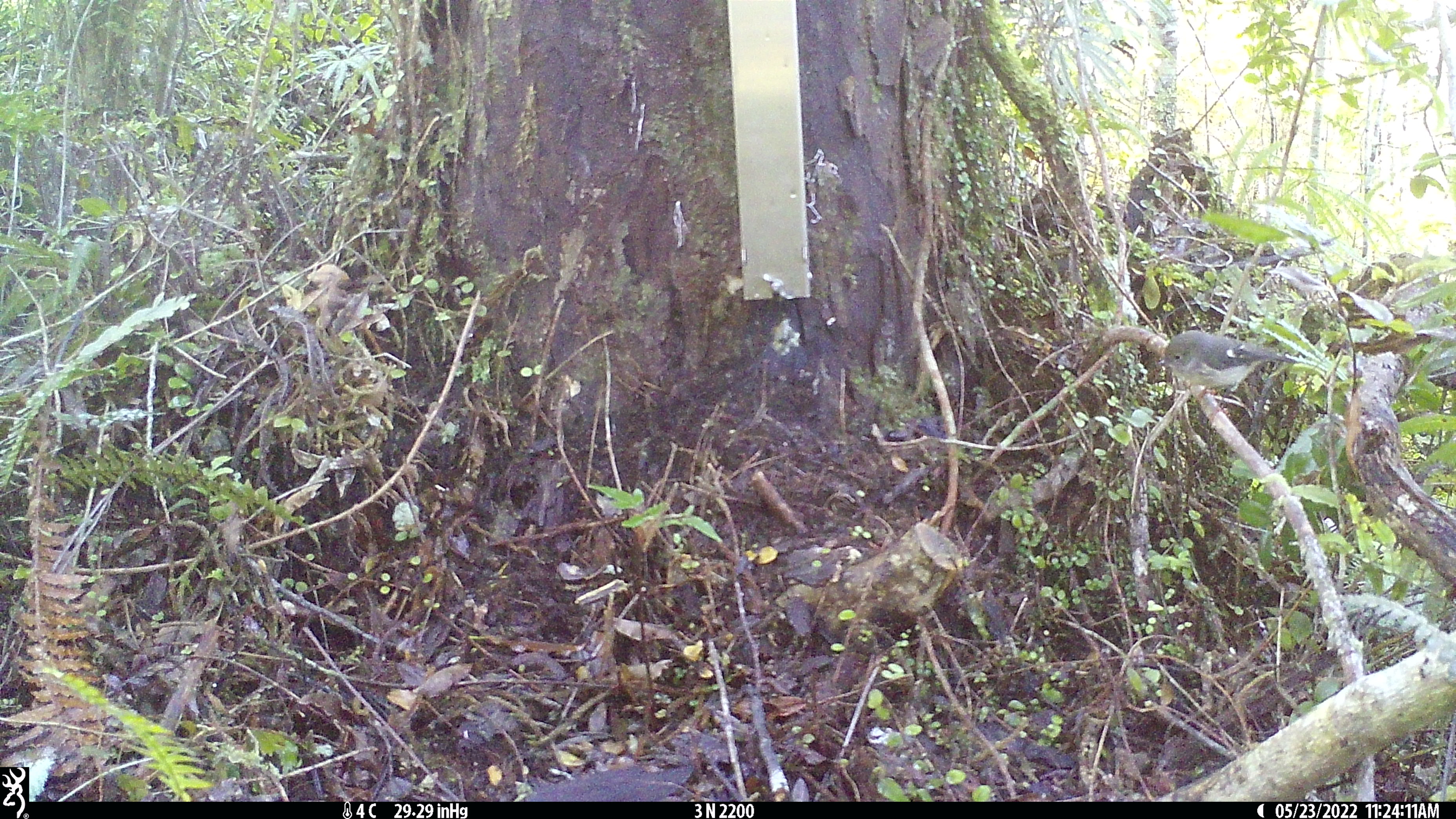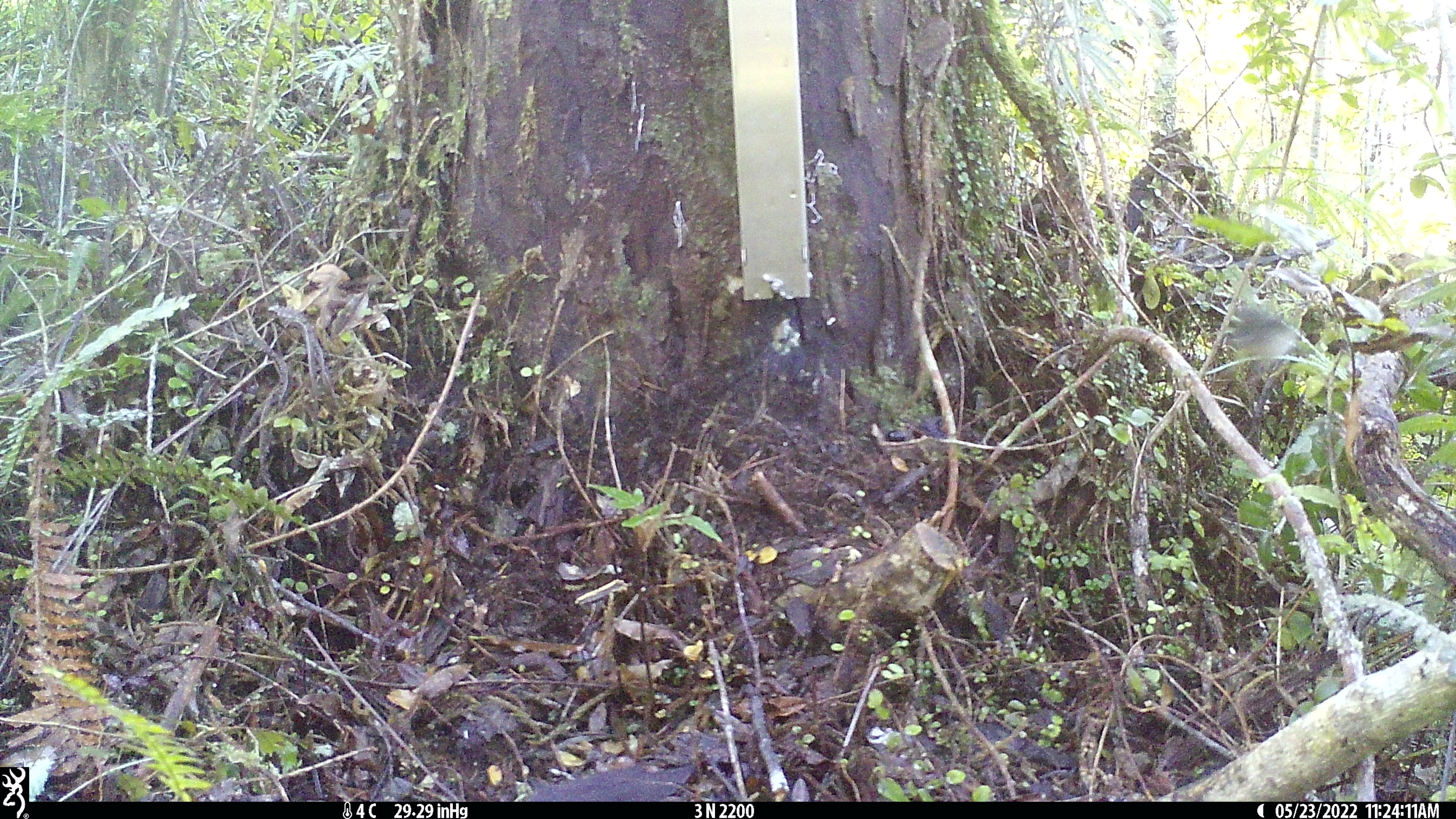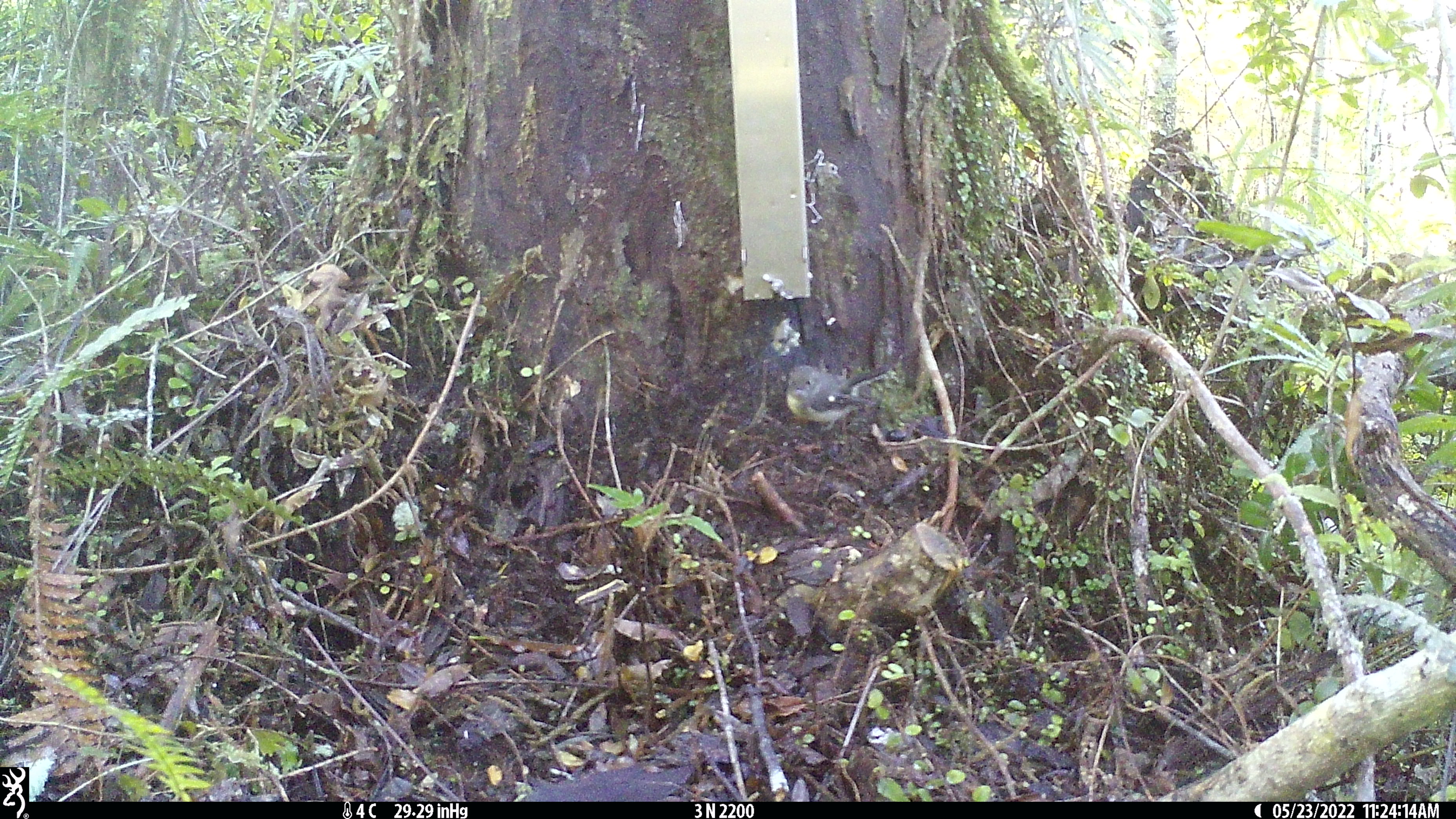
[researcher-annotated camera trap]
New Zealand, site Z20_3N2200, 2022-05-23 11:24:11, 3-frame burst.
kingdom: Animalia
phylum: Chordata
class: Aves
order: Passeriformes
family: Petroicidae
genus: Petroica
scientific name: Petroica macrocephala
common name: tomtit